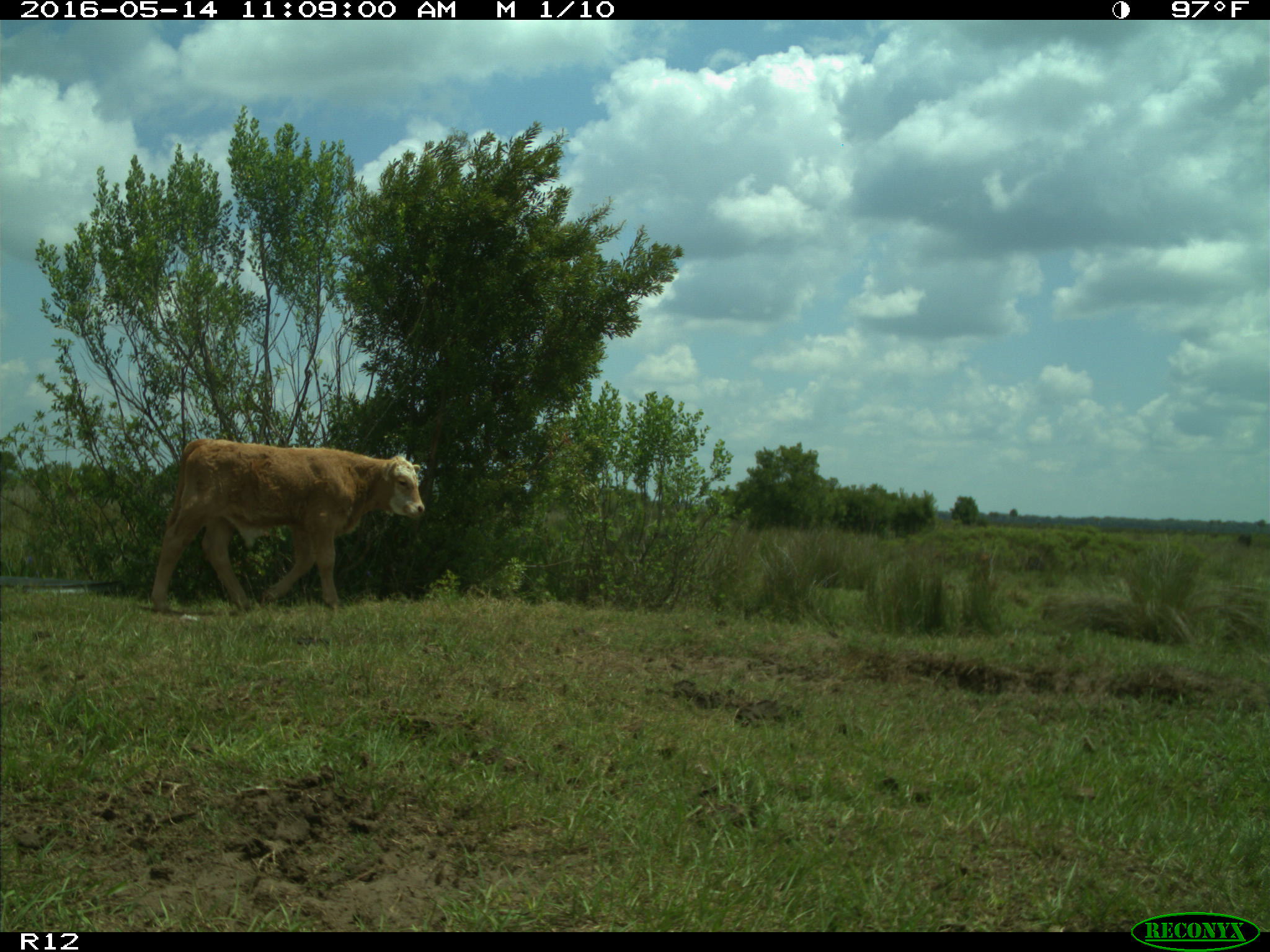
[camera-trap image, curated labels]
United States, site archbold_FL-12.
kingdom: Animalia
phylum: Chordata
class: Mammalia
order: Artiodactyla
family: Bovidae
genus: Bos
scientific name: Bos taurus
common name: domestic cow